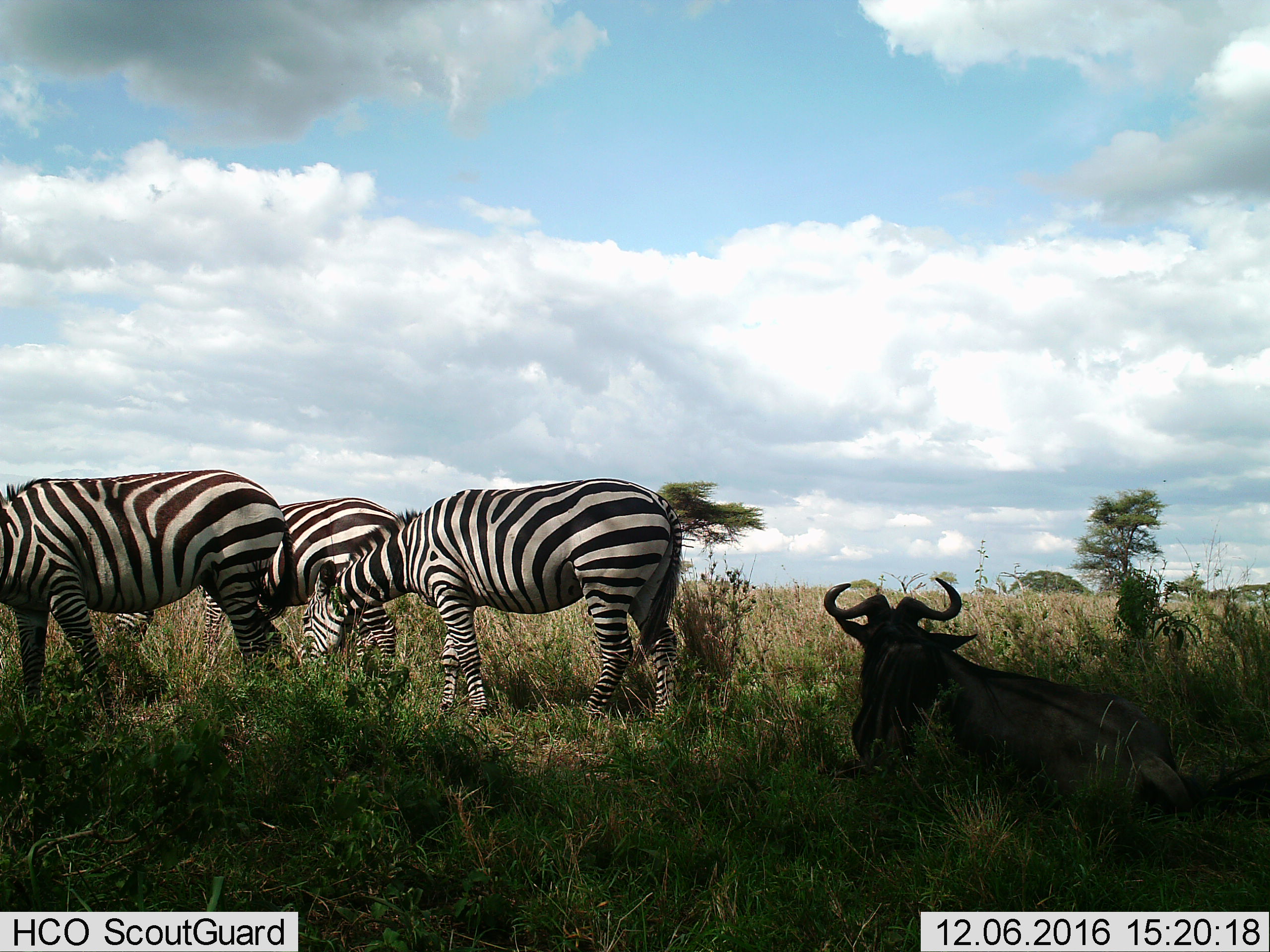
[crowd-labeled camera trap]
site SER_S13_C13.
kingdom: Animalia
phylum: Chordata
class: Mammalia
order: Artiodactyla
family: Bovidae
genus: Connochaetes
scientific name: Connochaetes taurinus taurinus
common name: blue wildebeest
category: wildebeestblue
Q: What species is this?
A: Wildebeestblue (blue wildebeest) (Connochaetes taurinus taurinus).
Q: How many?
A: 1.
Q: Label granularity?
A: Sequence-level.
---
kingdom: Animalia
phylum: Chordata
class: Mammalia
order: Perissodactyla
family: Equidae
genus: Equus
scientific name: Equus quagga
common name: plains zebra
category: zebraplains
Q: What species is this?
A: Zebraplains (plains zebra) (Equus quagga).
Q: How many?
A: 3.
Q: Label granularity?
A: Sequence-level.